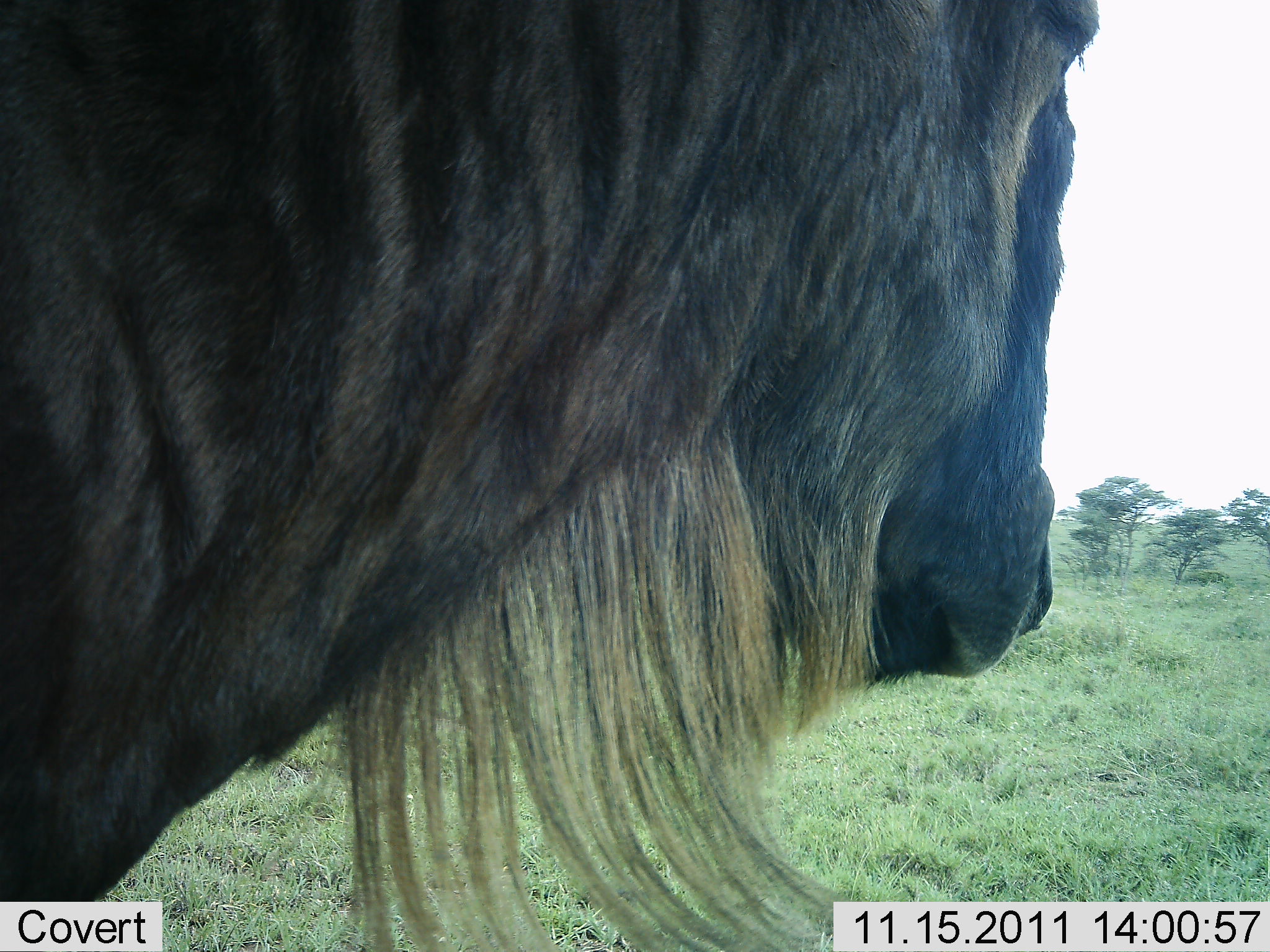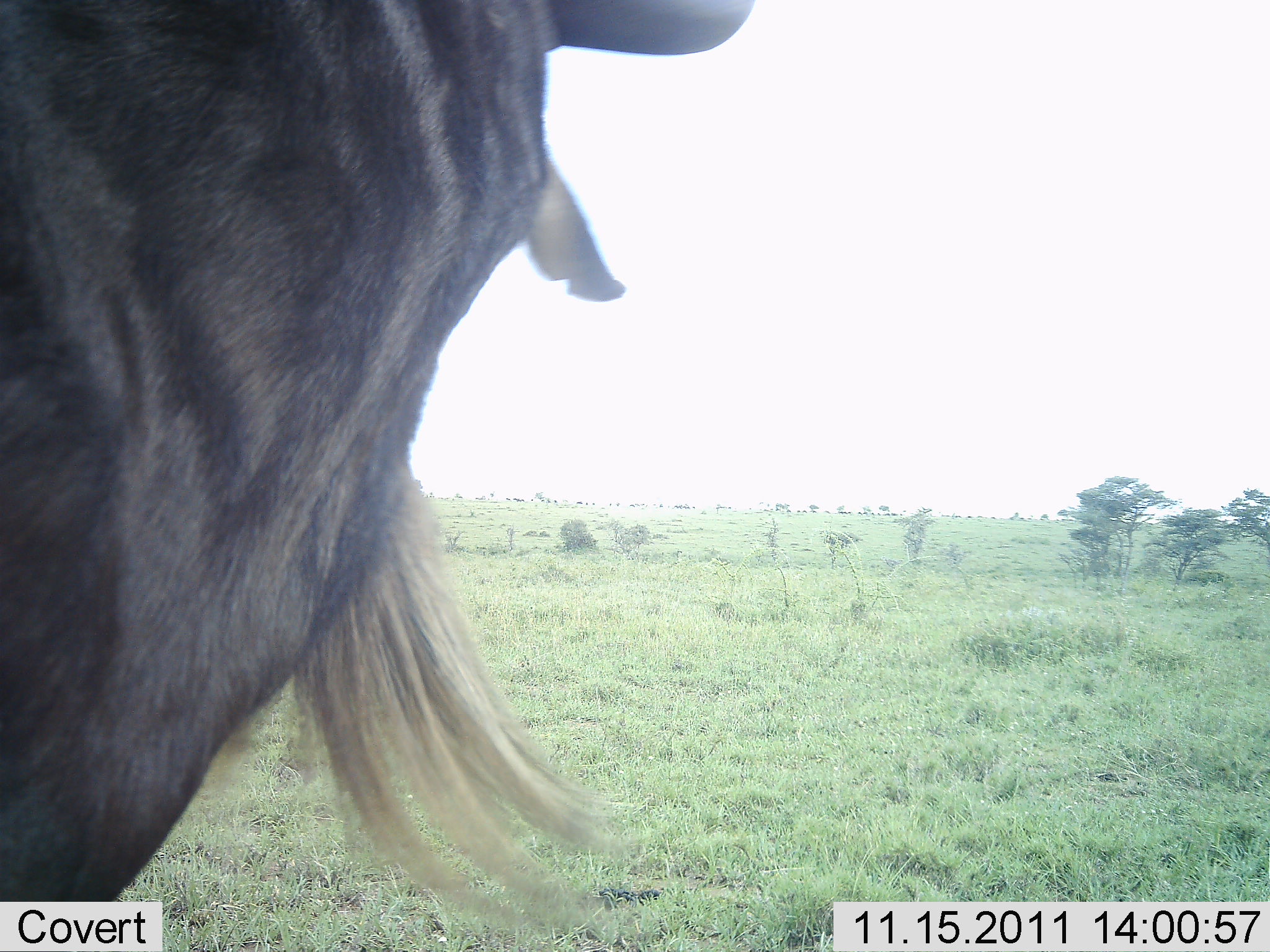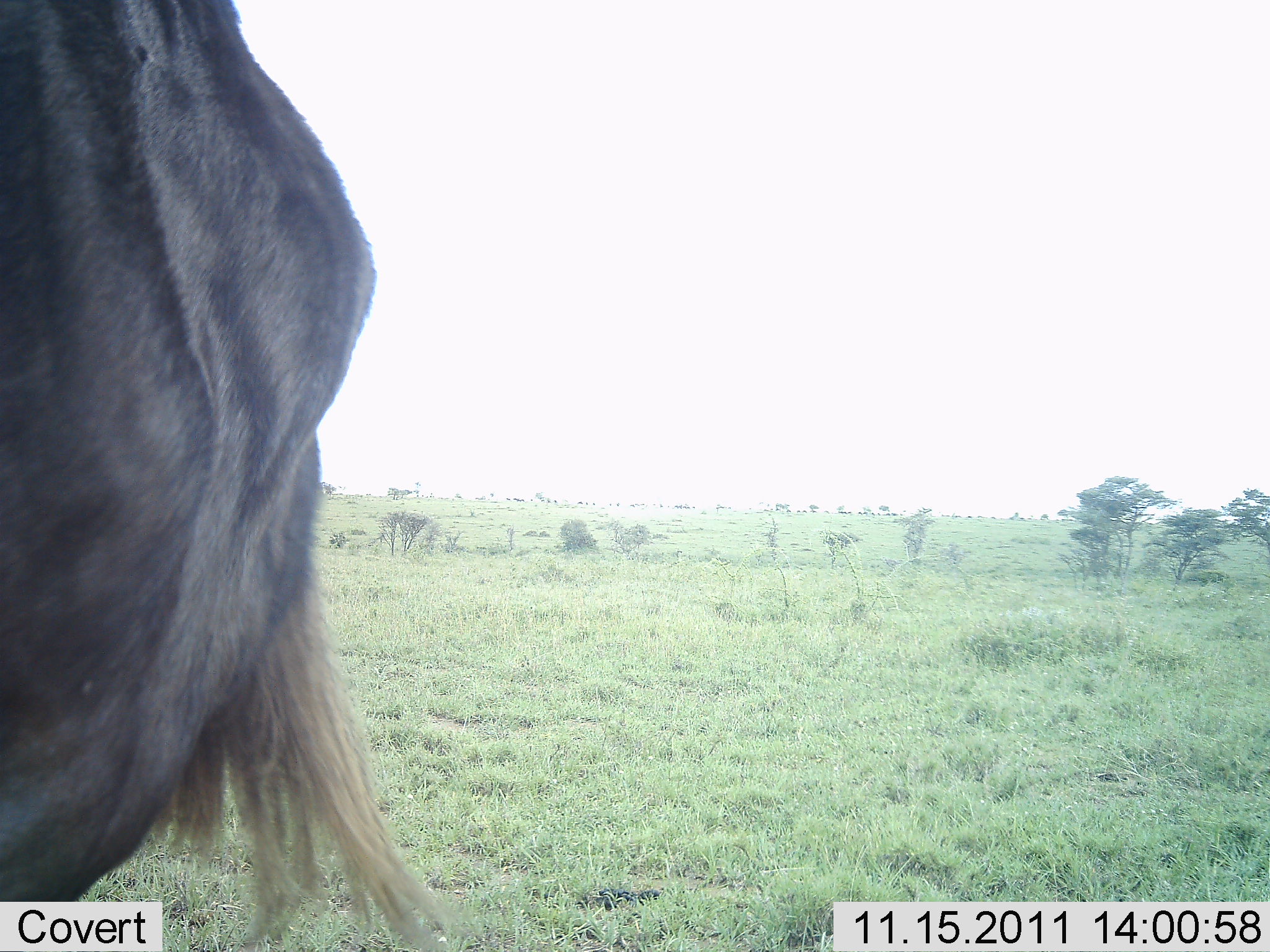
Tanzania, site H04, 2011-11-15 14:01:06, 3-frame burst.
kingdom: Animalia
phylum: Chordata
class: Mammalia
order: Artiodactyla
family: Bovidae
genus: Connochaetes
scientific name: Connochaetes taurinus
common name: blue wildebeest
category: wildebeest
Wildebeest (blue wildebeest) (Connochaetes taurinus), count 1. Behavior (volunteer vote fractions): standing 88%, resting 6%, moving 12%, interacting 0%. Young present (vote fraction): 0%. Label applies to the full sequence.